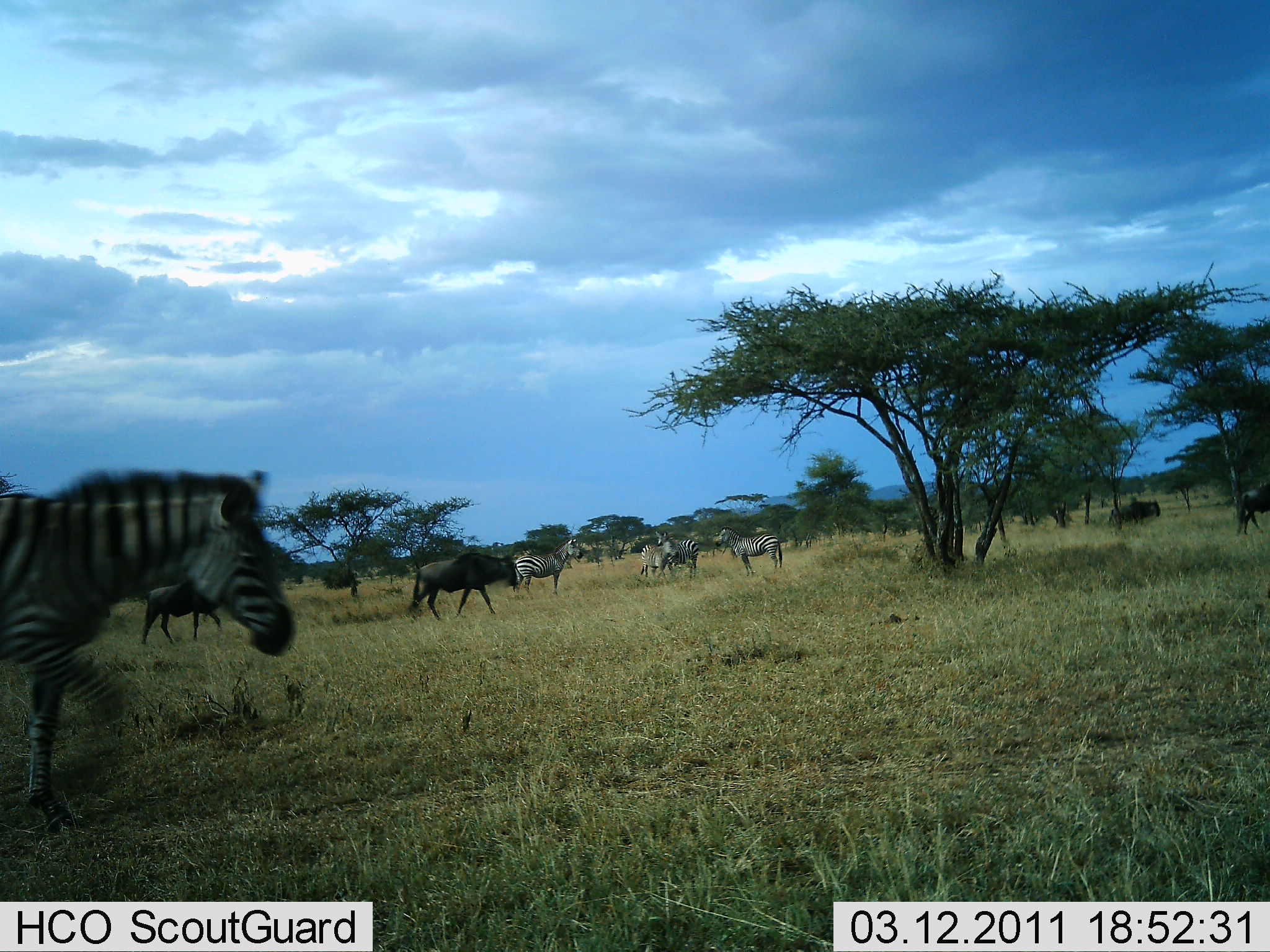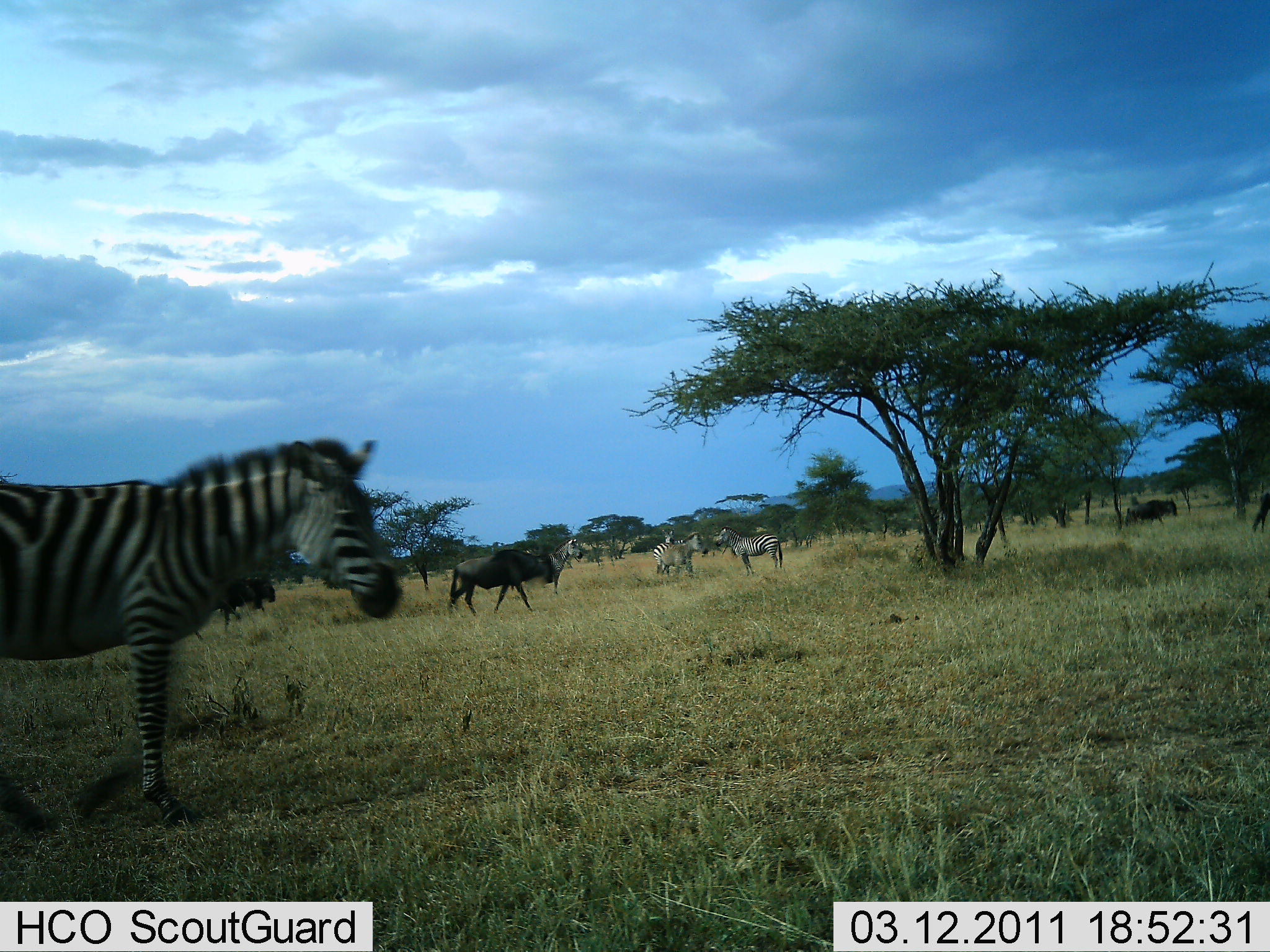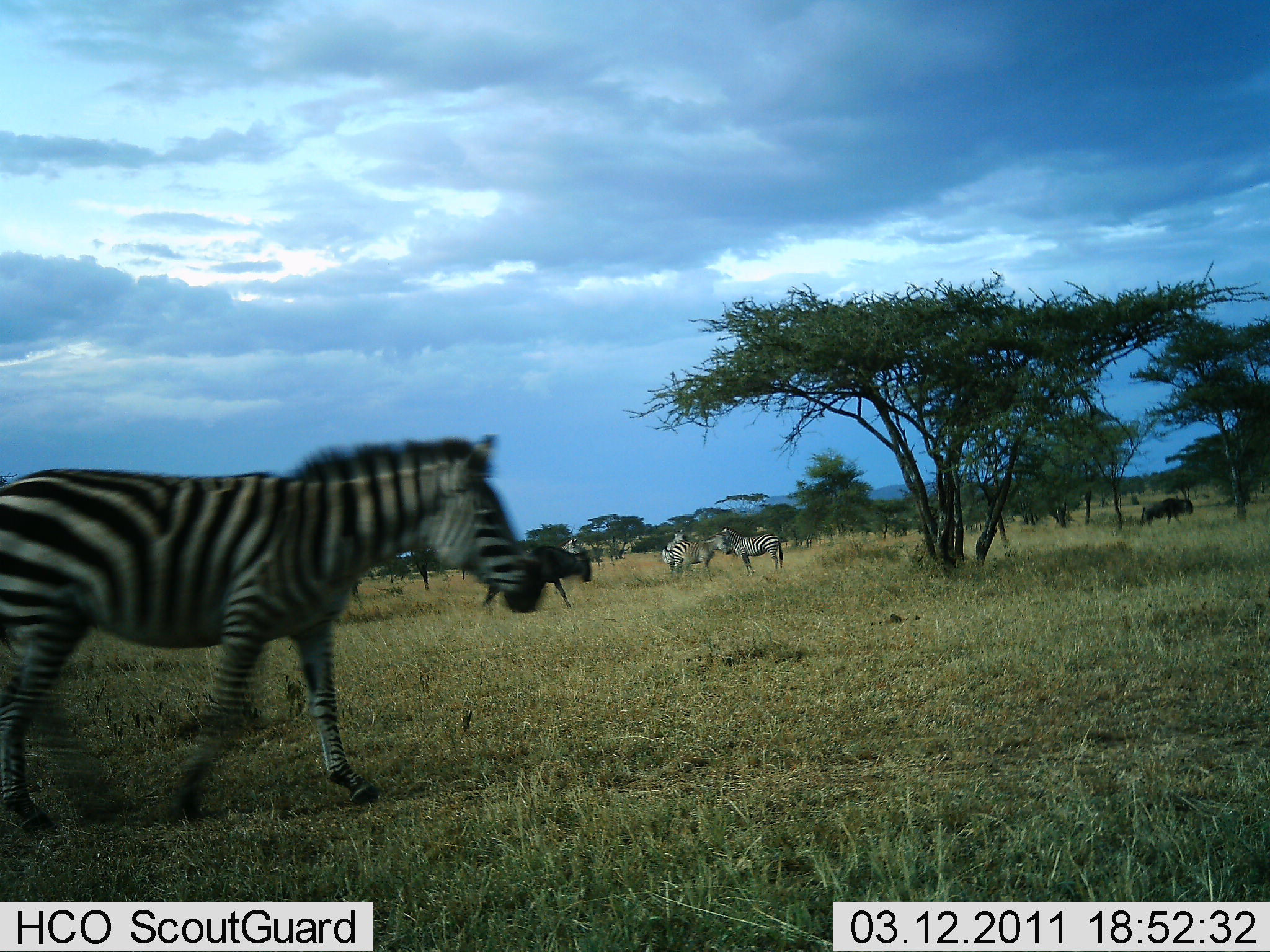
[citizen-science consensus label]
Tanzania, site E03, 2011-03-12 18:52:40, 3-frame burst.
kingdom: Animalia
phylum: Chordata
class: Mammalia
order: Artiodactyla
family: Bovidae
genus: Connochaetes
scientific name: Connochaetes taurinus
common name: blue wildebeest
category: wildebeest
Wildebeest (blue wildebeest) (Connochaetes taurinus), count 4. Behavior (volunteer vote fractions): standing 14%, resting 0%, moving 93%, interacting 0%. Young present (vote fraction): 0%. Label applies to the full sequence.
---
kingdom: Animalia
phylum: Chordata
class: Mammalia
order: Perissodactyla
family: Equidae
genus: Equus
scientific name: Equus quagga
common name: plains zebra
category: zebra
Zebra (plains zebra) (Equus quagga), count 4. Behavior (volunteer vote fractions): standing 44%, resting 0%, moving 88%, interacting 12%. Young present (vote fraction): 0%. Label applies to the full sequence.